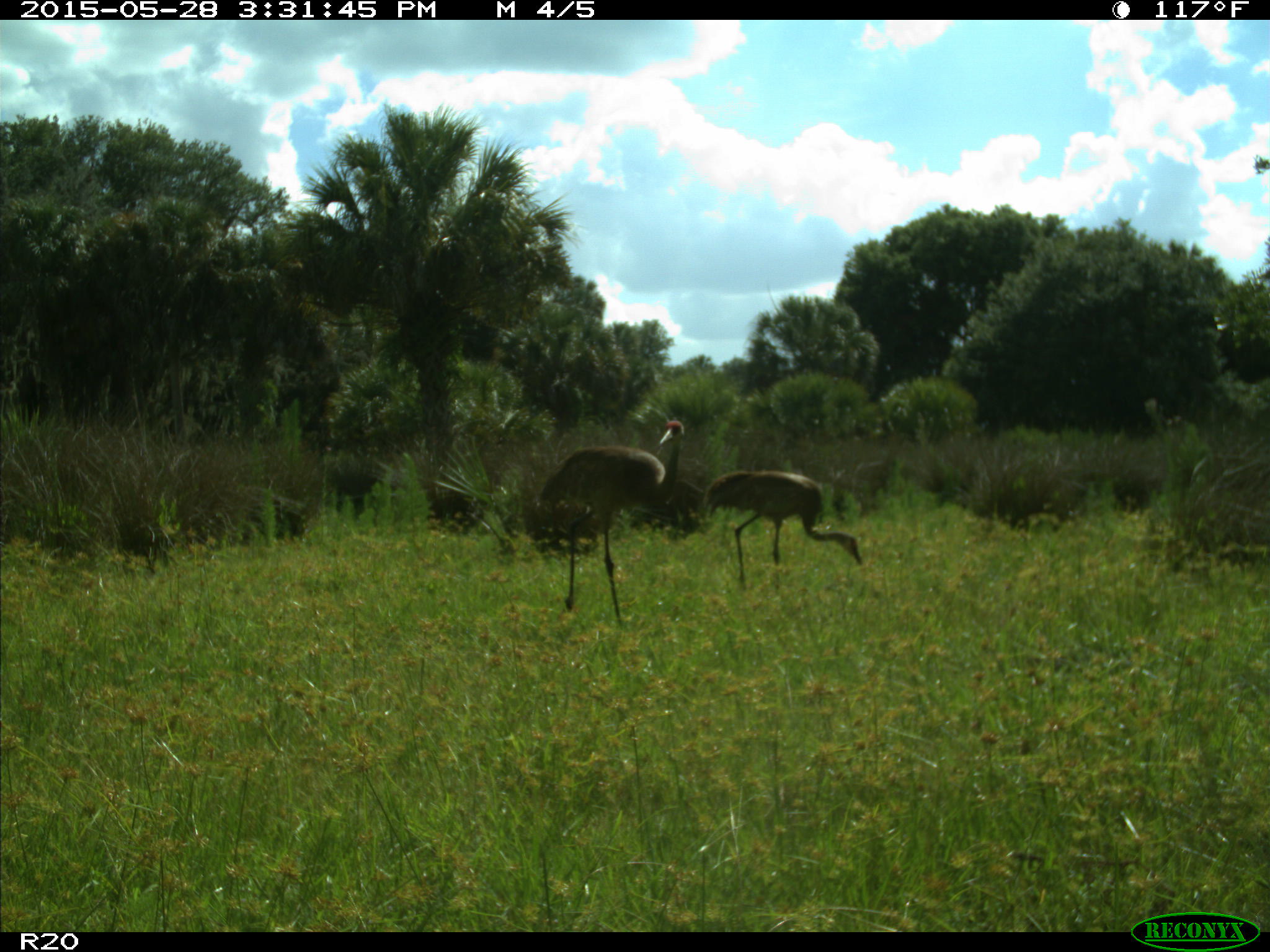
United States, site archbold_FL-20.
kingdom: Animalia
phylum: Chordata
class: Aves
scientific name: Aves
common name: birds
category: unidentified bird